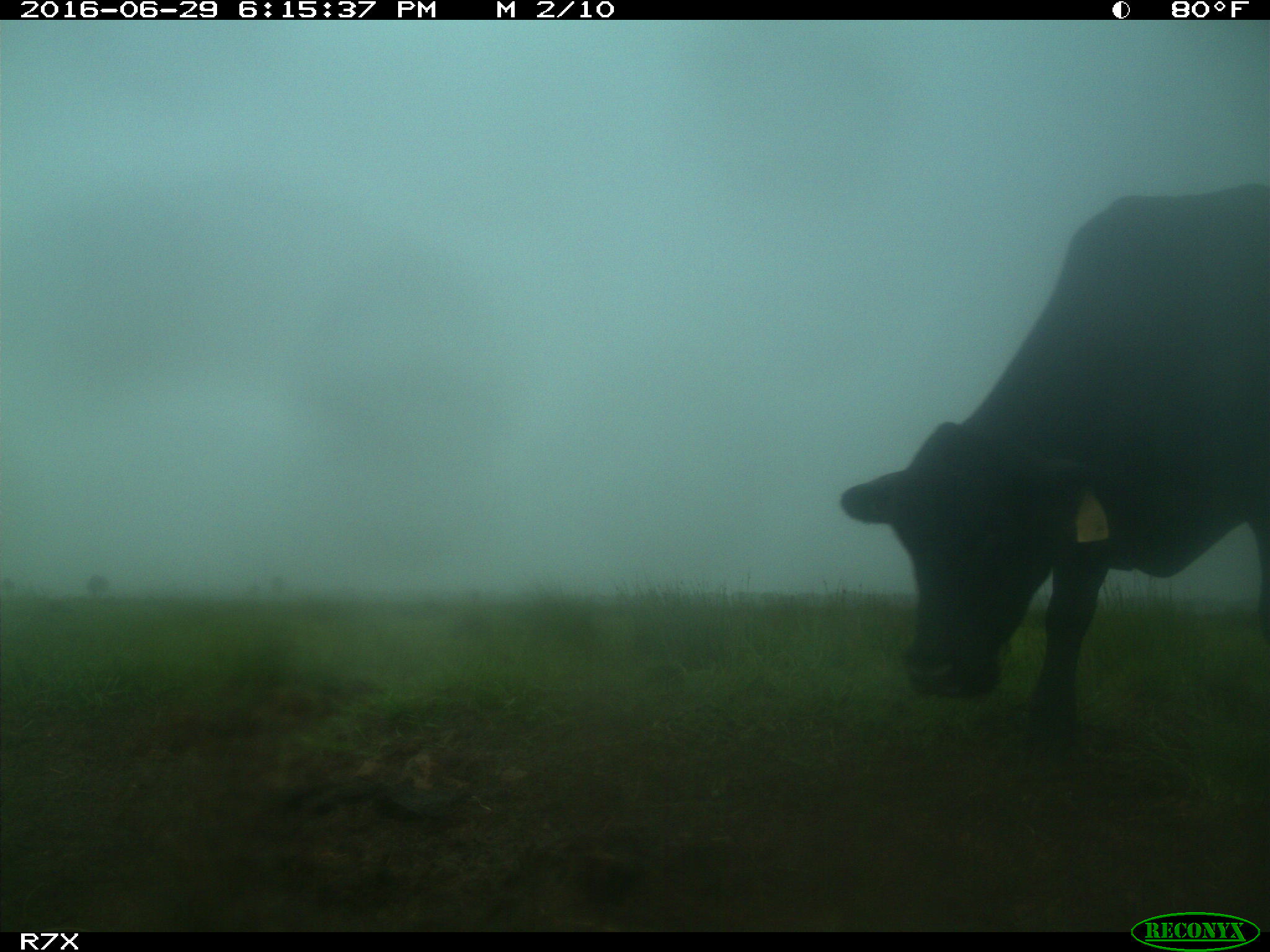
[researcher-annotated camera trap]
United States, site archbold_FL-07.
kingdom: Animalia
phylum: Chordata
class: Mammalia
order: Artiodactyla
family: Bovidae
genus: Bos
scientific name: Bos taurus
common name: domestic cow